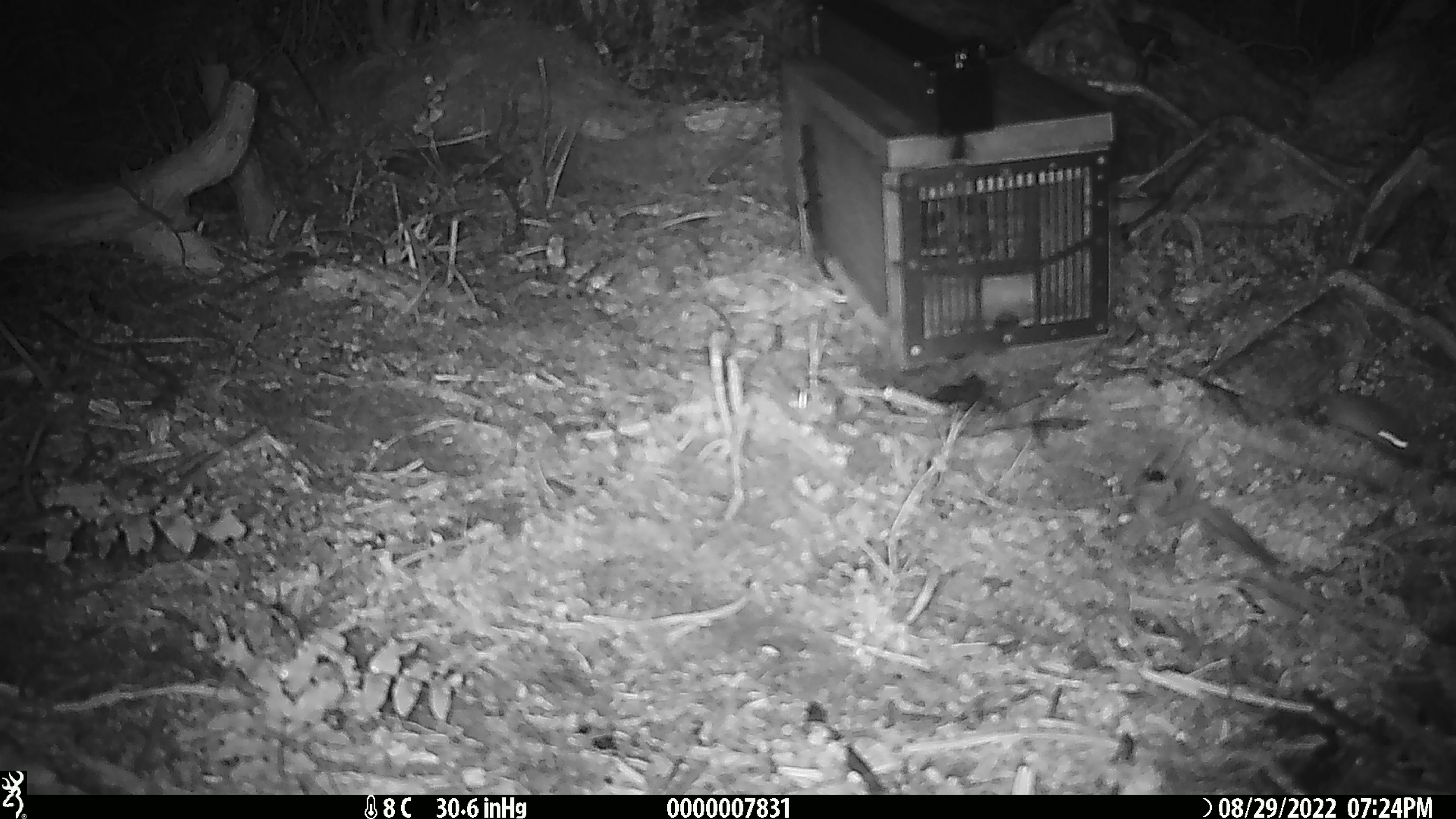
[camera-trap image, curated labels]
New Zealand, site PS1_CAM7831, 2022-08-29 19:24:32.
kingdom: Animalia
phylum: Chordata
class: Mammalia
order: Rodentia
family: Muridae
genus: Mus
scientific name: Mus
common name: mouse